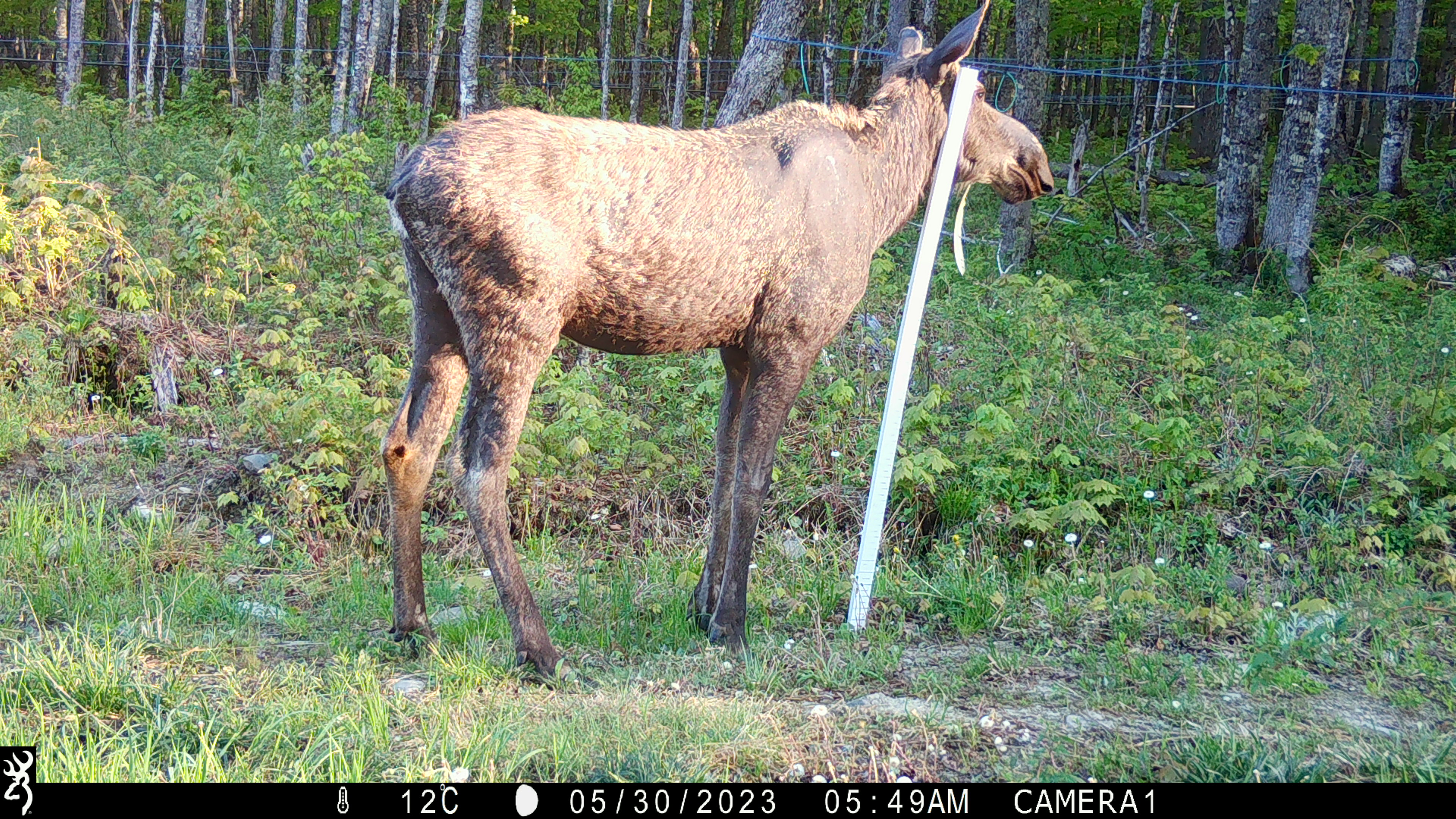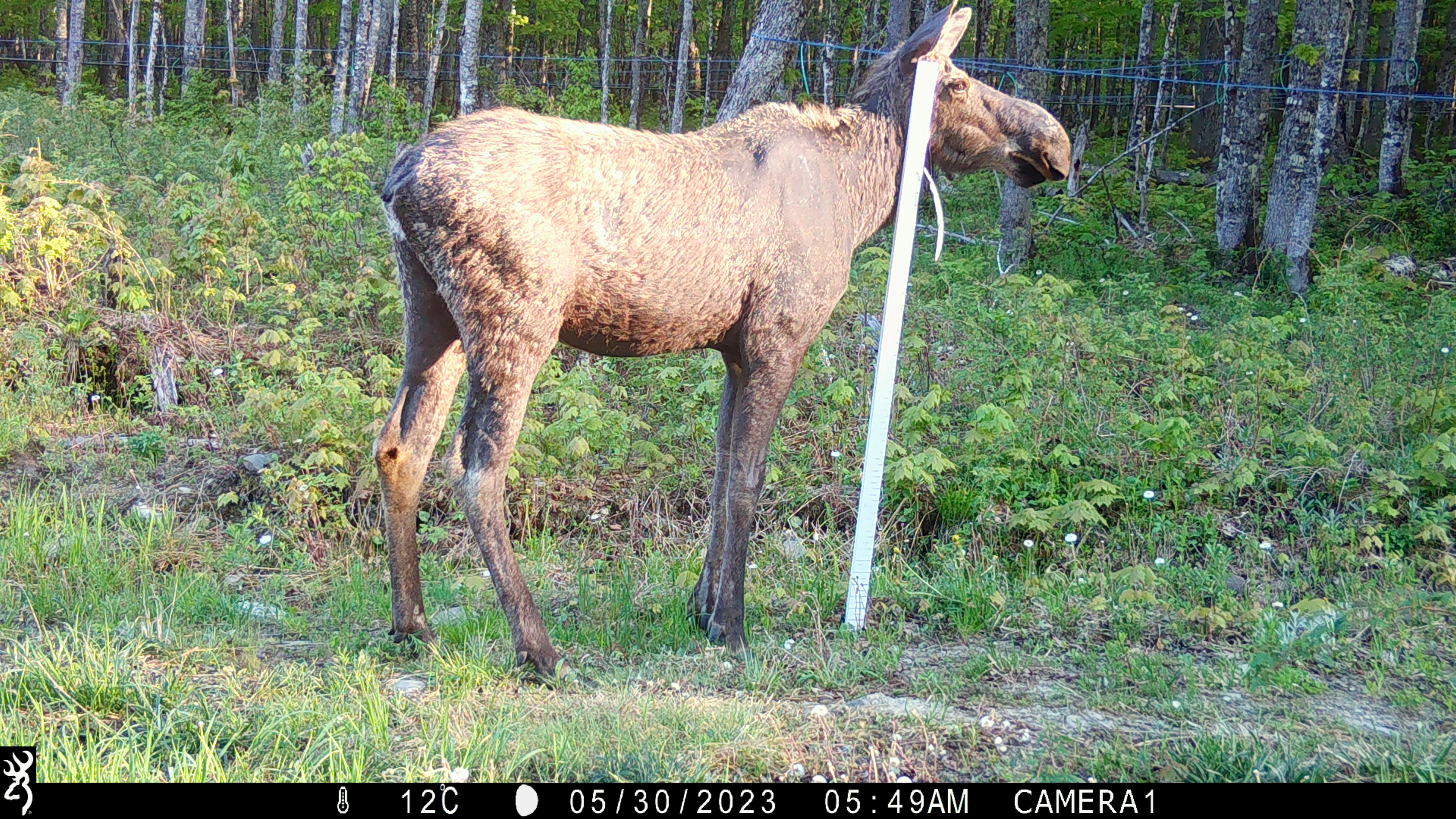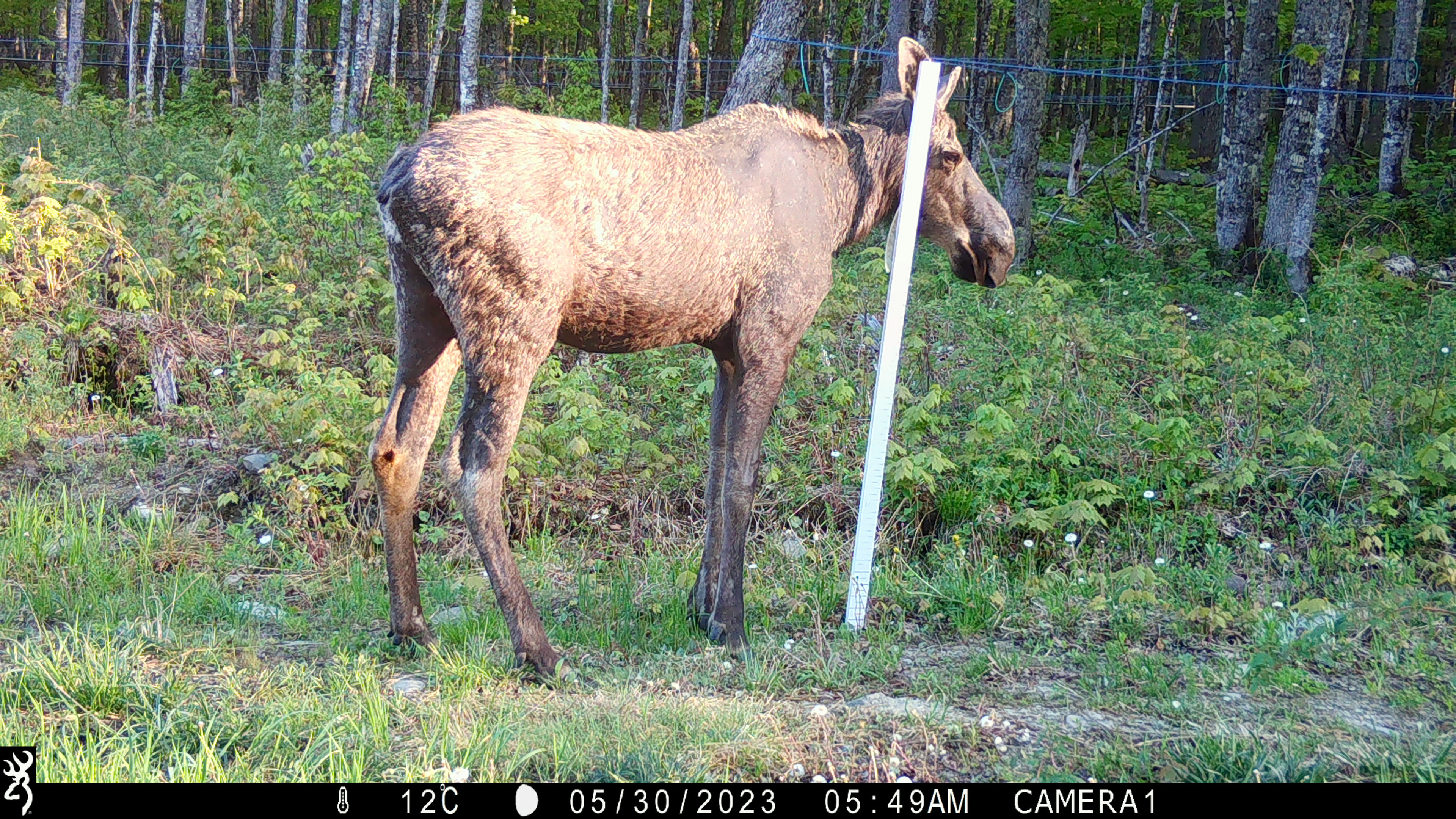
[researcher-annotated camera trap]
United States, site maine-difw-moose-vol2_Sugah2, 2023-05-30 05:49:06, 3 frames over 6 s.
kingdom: Animalia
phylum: Chordata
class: Mammalia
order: Artiodactyla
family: Cervidae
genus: Alces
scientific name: Alces alces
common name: moose